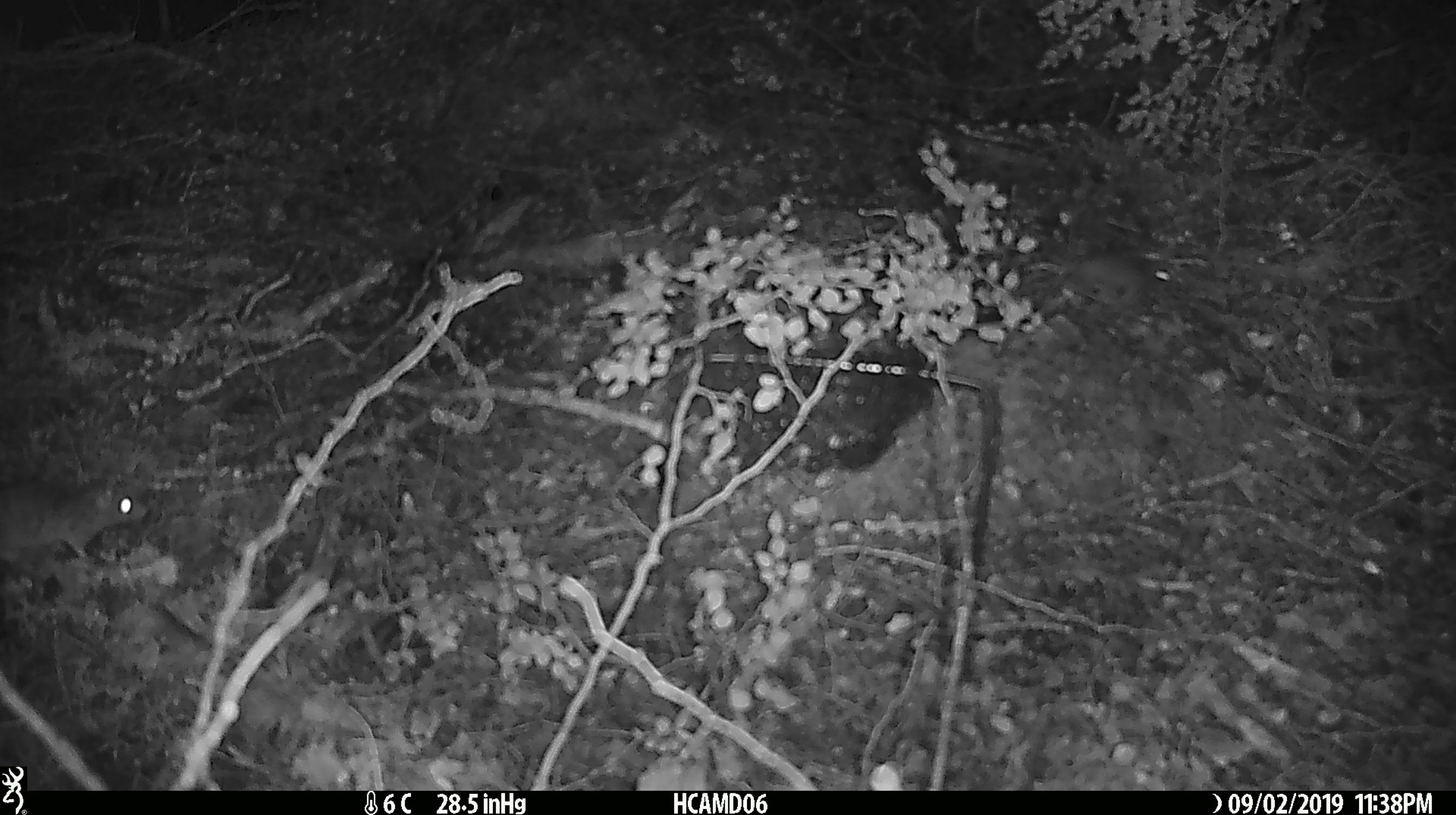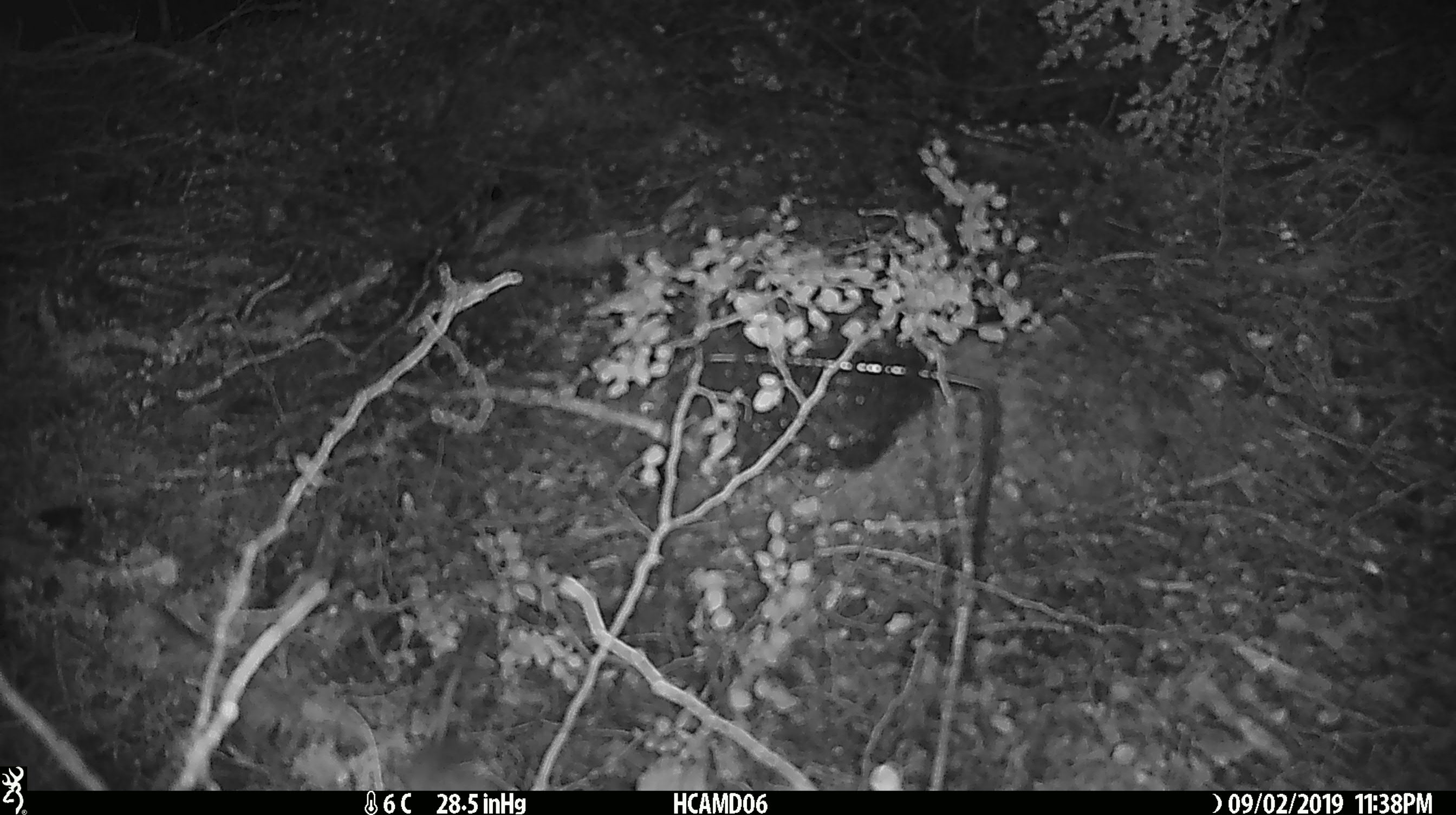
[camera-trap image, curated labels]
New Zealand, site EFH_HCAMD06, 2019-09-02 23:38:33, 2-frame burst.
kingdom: Animalia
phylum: Chordata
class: Mammalia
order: Rodentia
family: Muridae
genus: Mus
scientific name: Mus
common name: mouse